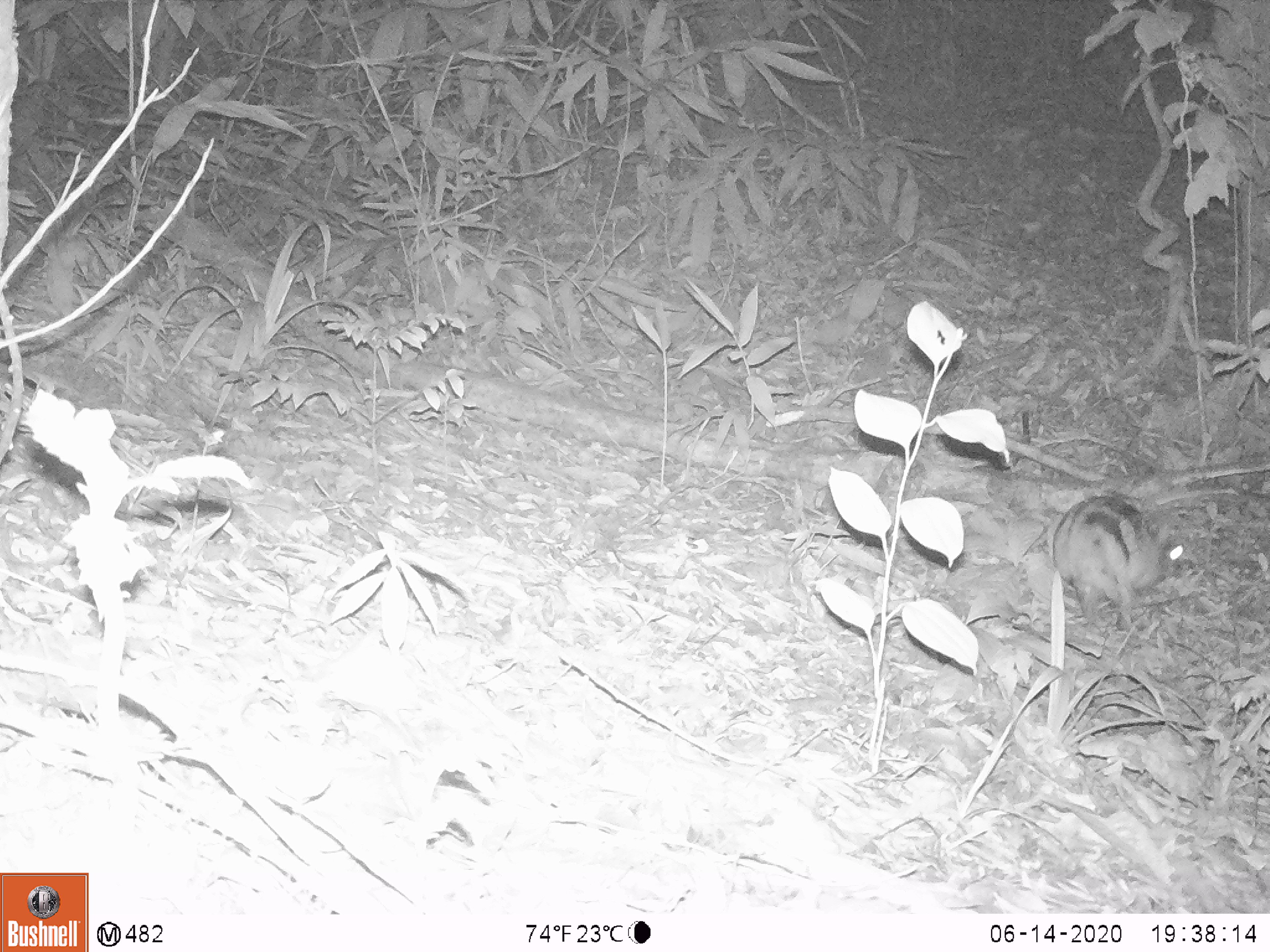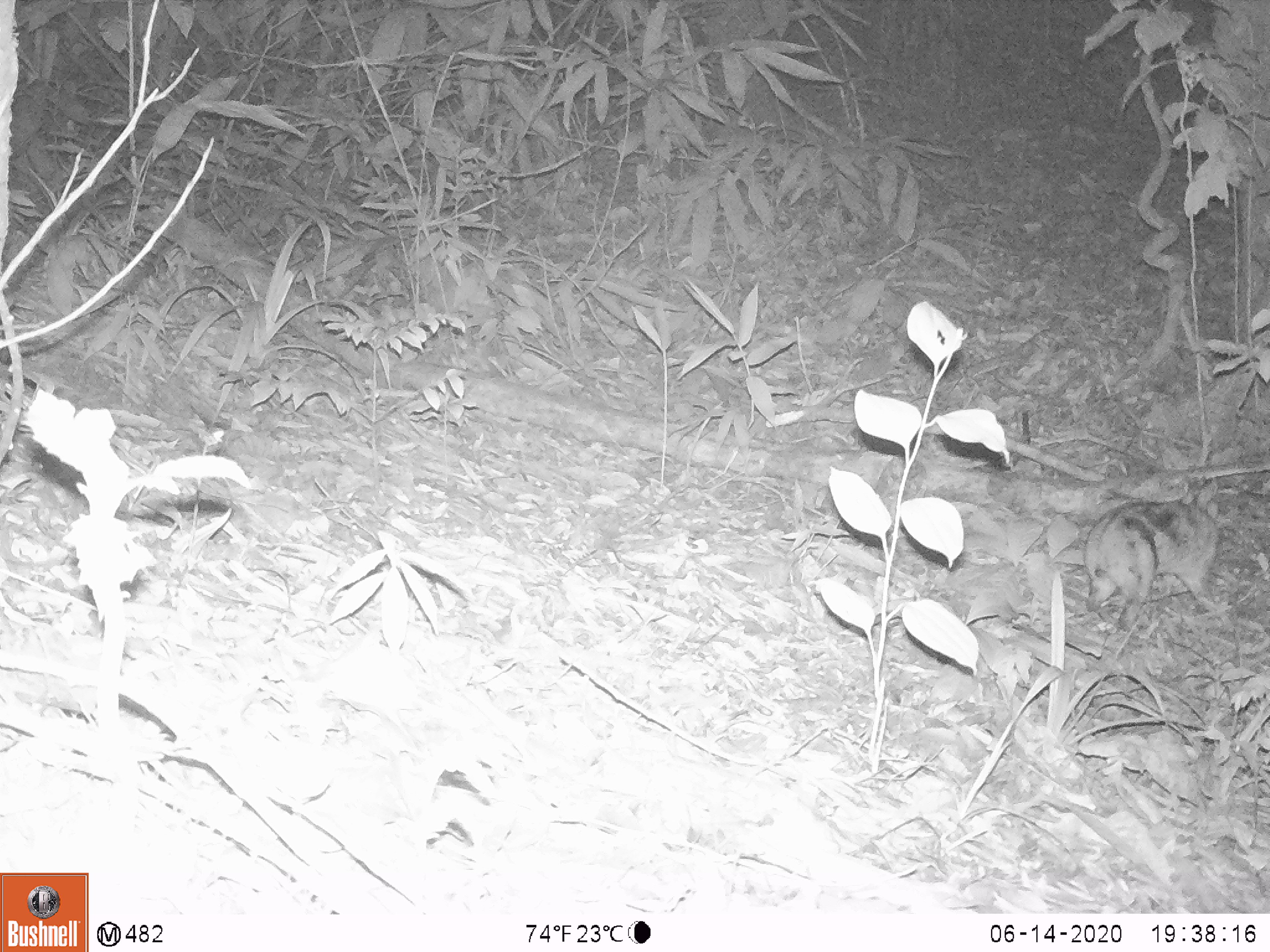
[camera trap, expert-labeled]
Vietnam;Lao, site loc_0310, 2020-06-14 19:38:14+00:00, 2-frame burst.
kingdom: Animalia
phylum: Chordata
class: Mammalia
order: Lagomorpha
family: Leporidae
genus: Nesolagus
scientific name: Nesolagus timminsi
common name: annamite striped rabbit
Annamite striped rabbit (Nesolagus timminsi). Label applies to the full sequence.